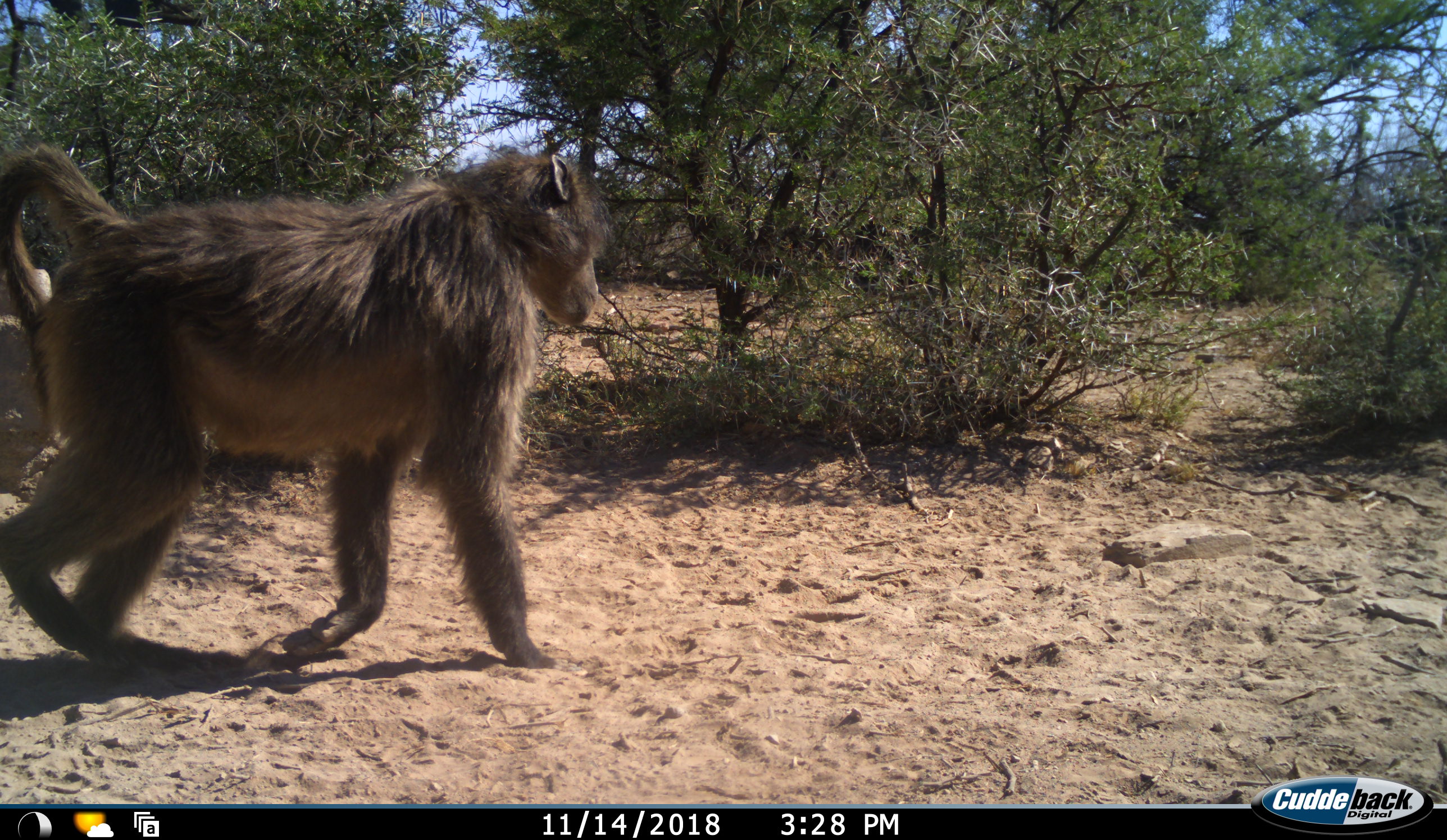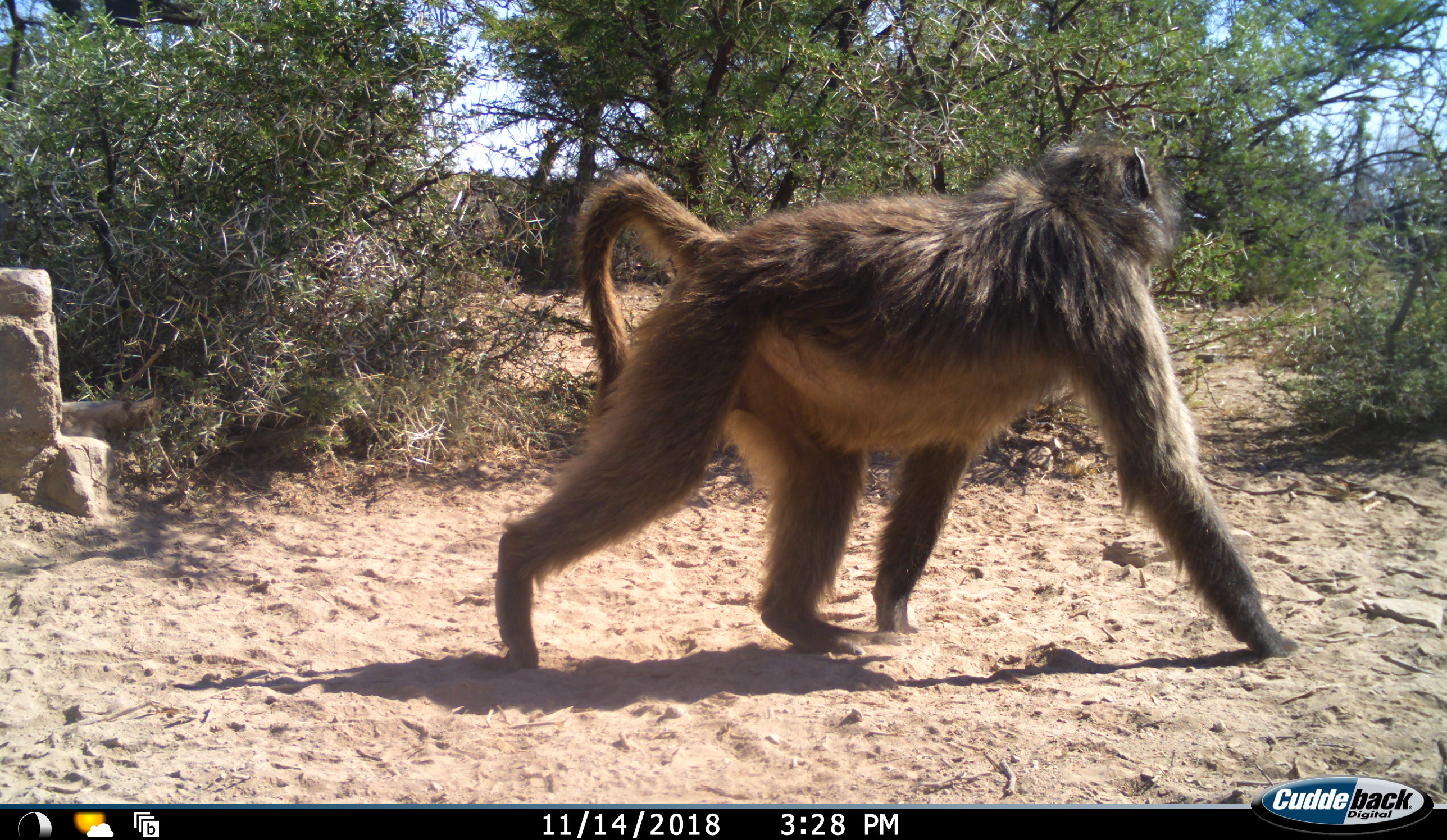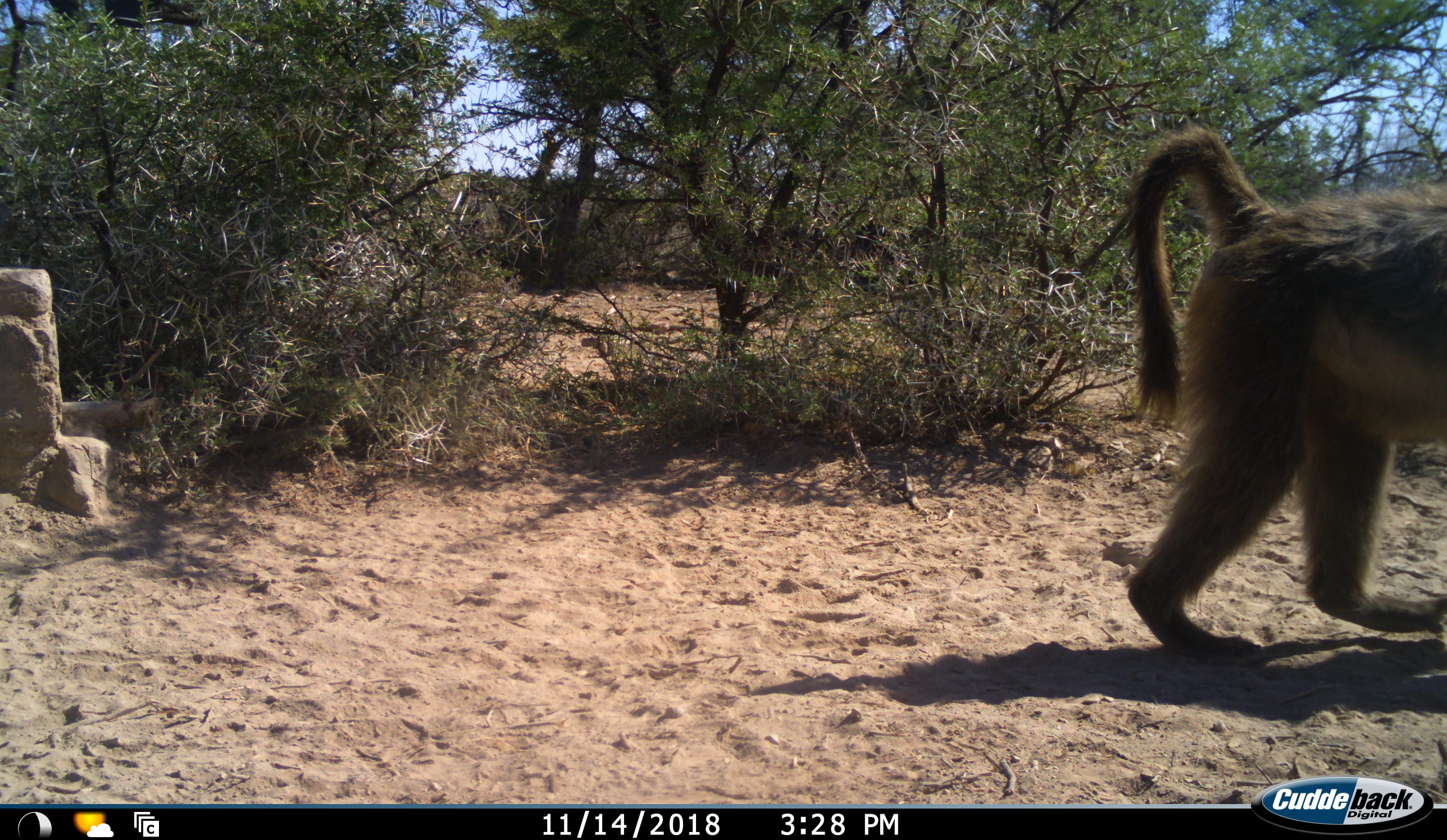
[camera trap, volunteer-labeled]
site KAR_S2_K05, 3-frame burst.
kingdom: Animalia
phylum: Chordata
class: Mammalia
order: Primates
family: Cercopithecidae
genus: Papio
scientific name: Papio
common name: baboon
Baboon (Papio), count 1. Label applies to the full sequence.